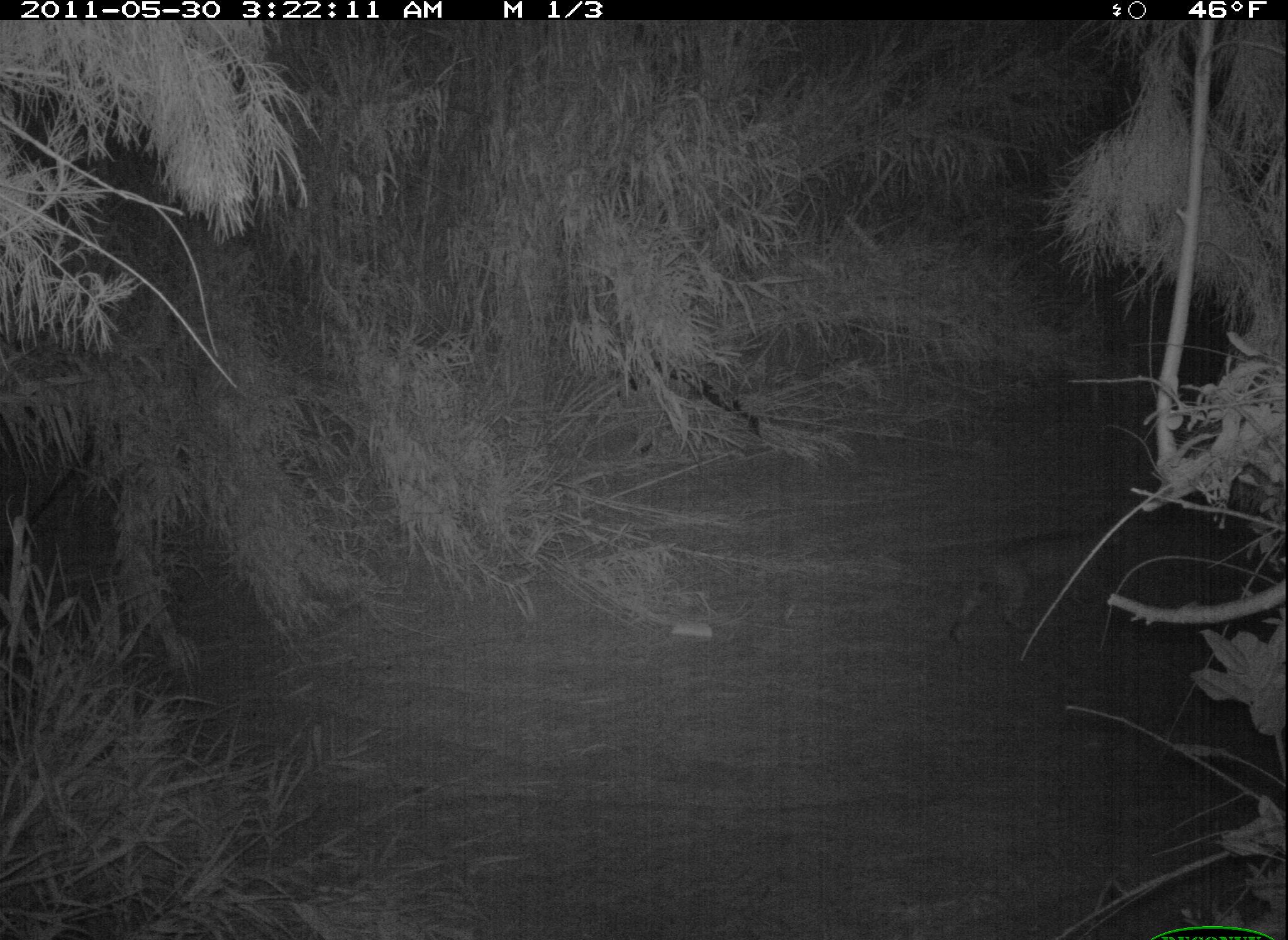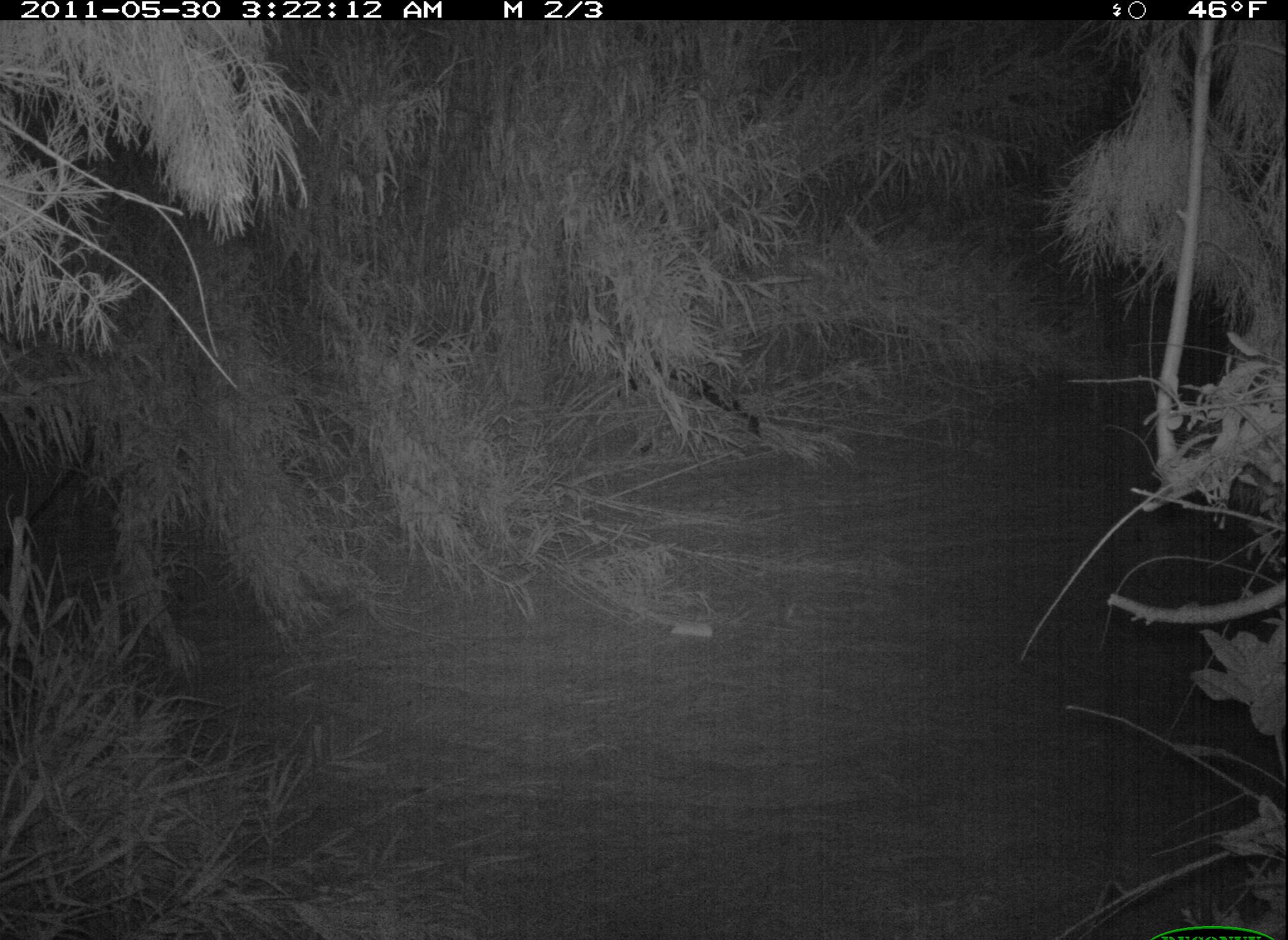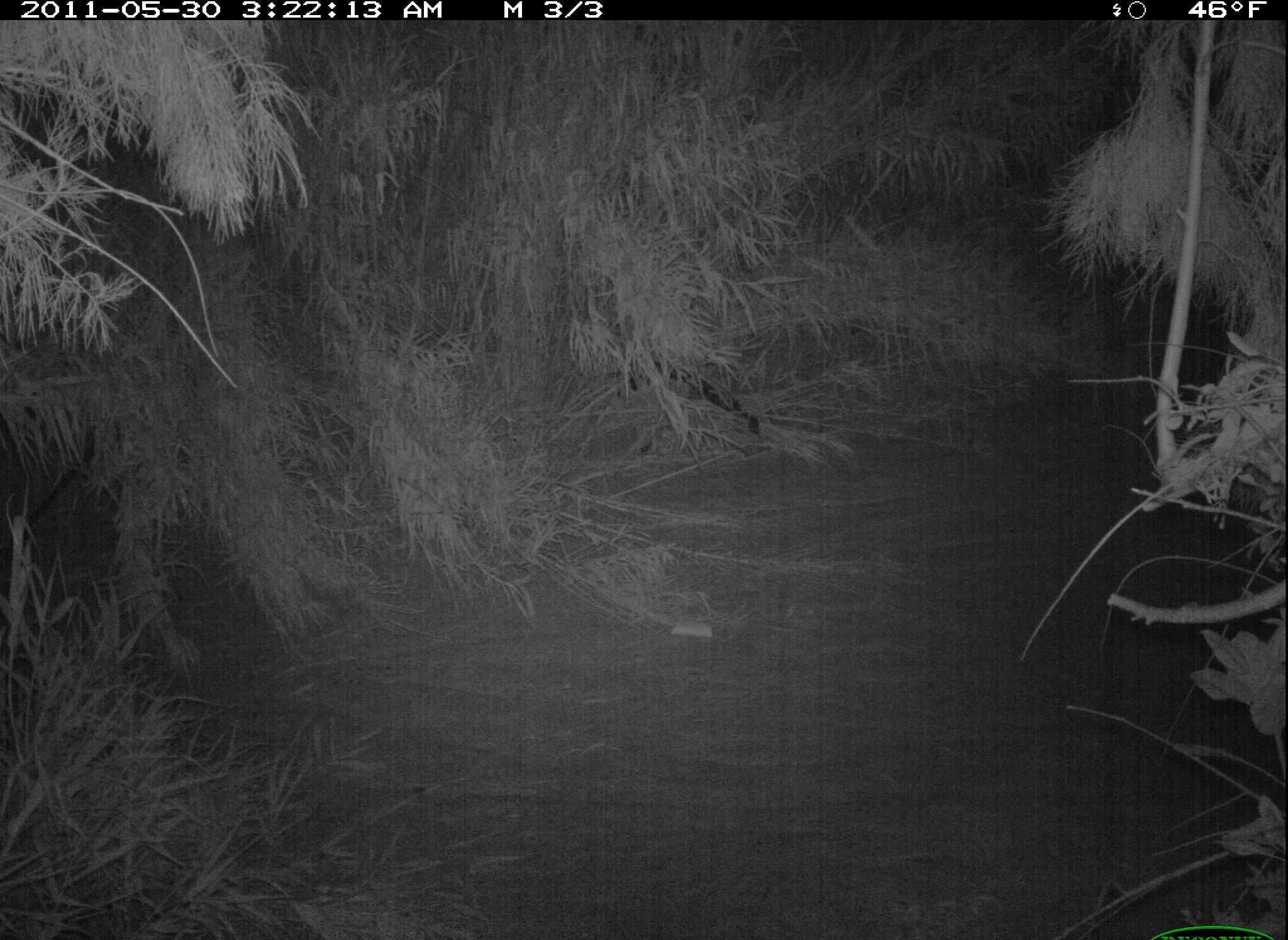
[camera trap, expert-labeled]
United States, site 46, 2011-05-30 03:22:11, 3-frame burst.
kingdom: Animalia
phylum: Chordata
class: Mammalia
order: Carnivora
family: Felidae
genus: Lynx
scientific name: Lynx rufus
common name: bobcat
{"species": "bobcat (Lynx rufus)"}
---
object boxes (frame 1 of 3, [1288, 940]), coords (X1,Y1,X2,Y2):
bobcat: (923,486,1156,672)